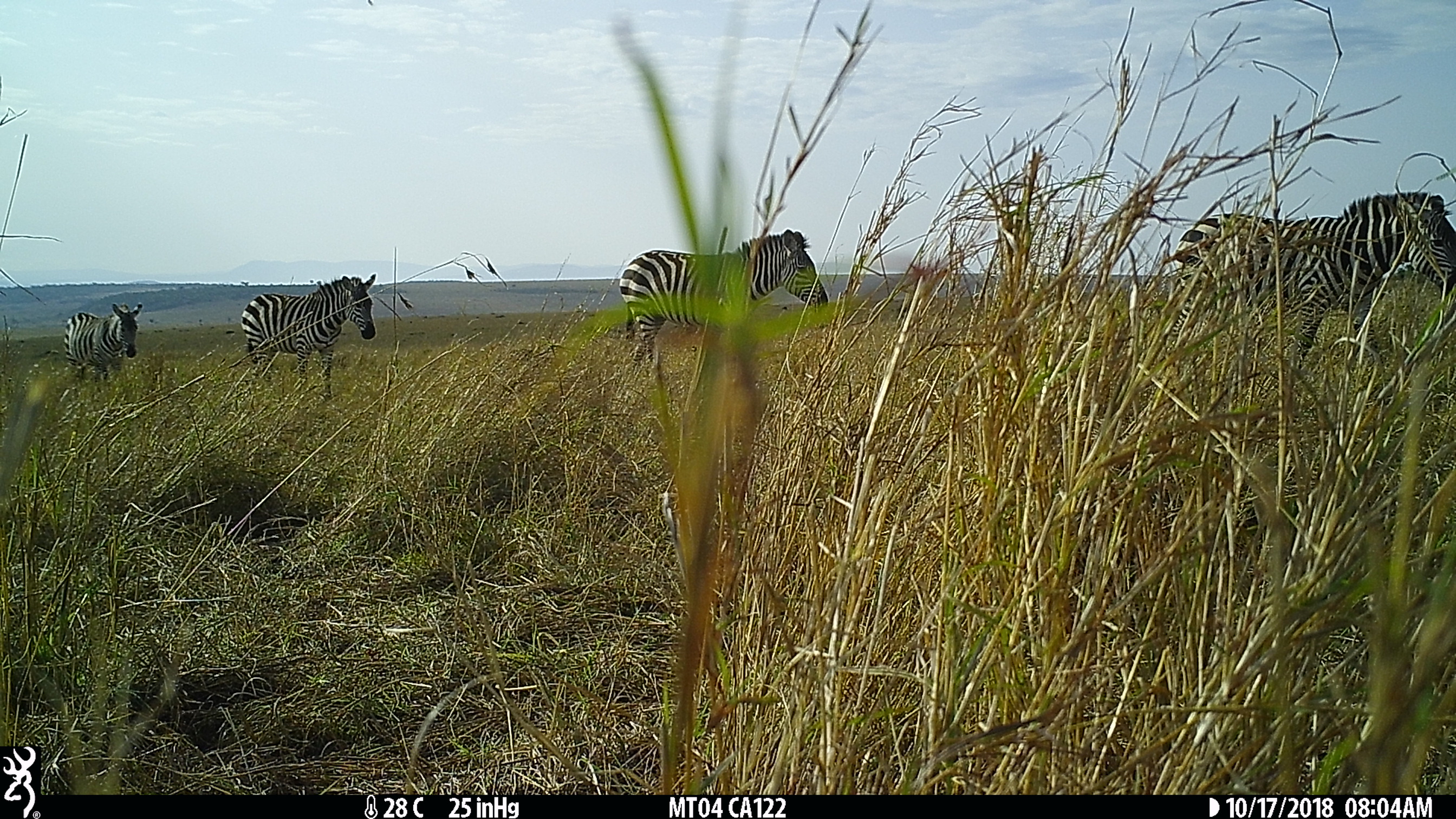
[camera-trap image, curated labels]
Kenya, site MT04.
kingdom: Animalia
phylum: Chordata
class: Mammalia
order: Perissodactyla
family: Equidae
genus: Equus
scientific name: Equus quagga burchellii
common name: burchell's zebra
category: zebra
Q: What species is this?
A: Zebra (burchell's zebra) (Equus quagga burchellii).